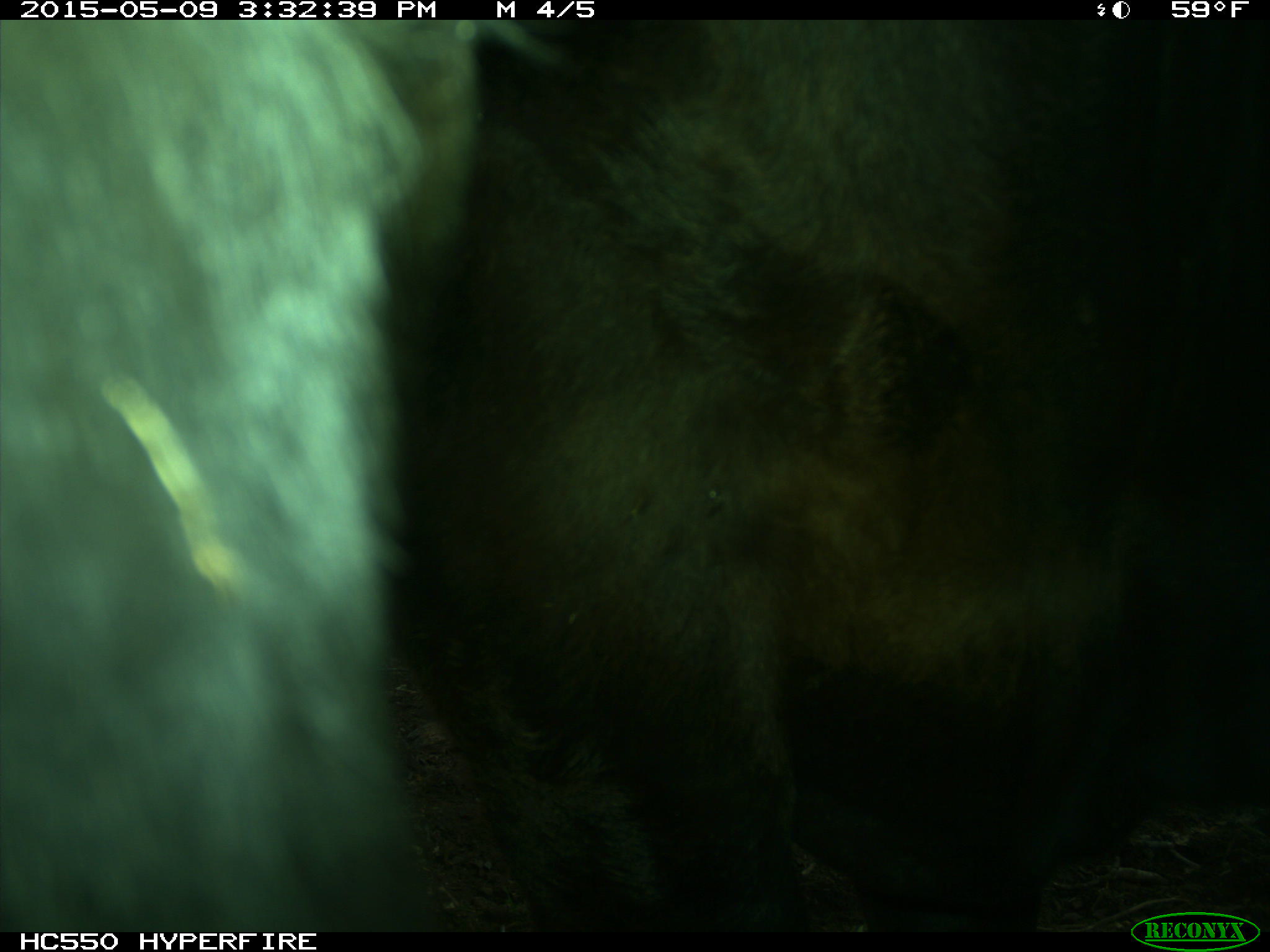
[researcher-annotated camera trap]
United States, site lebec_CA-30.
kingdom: Animalia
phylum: Chordata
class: Mammalia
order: Artiodactyla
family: Bovidae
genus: Bos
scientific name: Bos taurus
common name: domestic cow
Bos taurus (domestic cow).